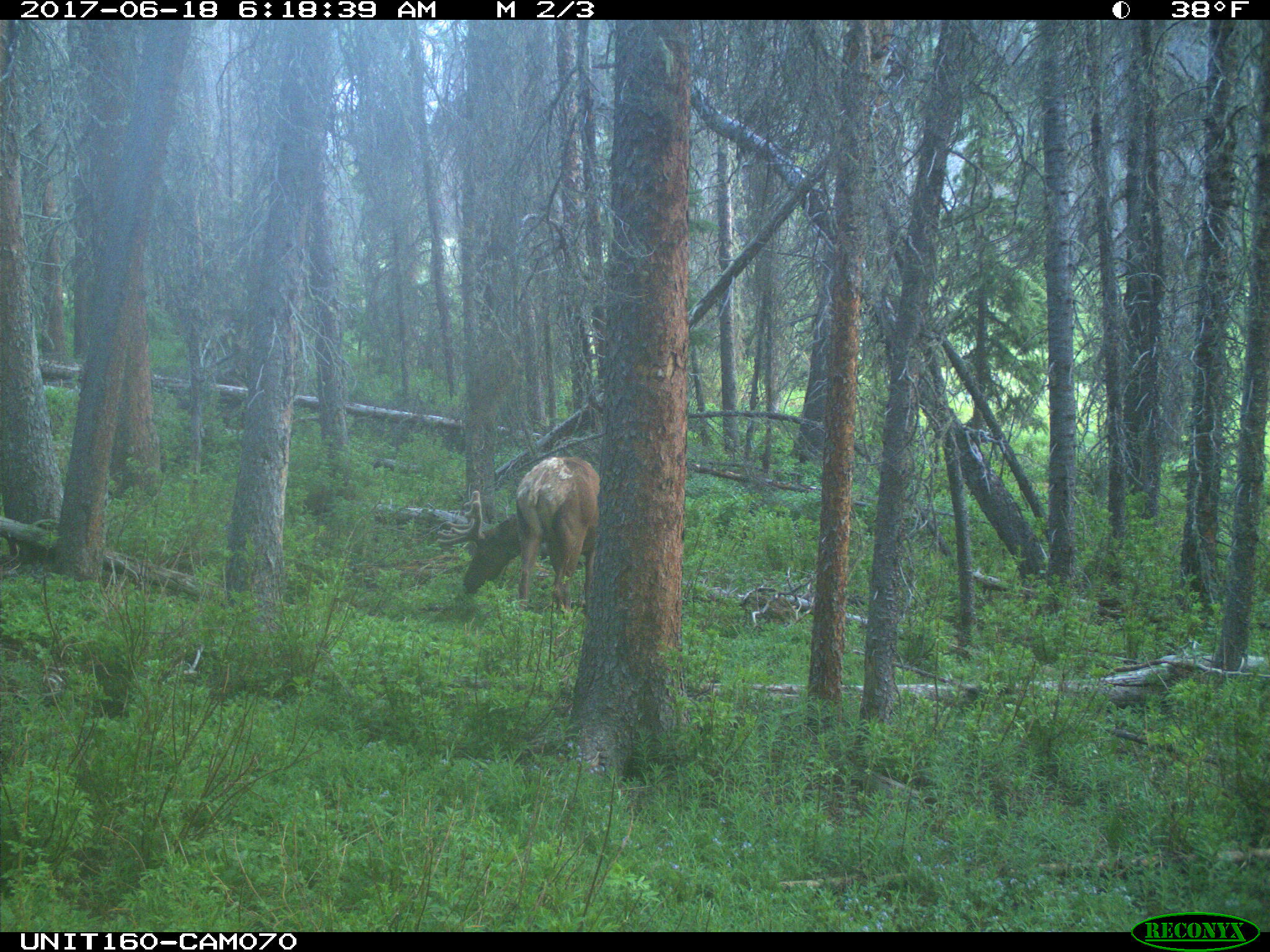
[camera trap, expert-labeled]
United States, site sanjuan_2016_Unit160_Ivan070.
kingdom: Animalia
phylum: Chordata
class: Mammalia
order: Artiodactyla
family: Cervidae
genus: Cervus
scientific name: Cervus elaphus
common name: red deer